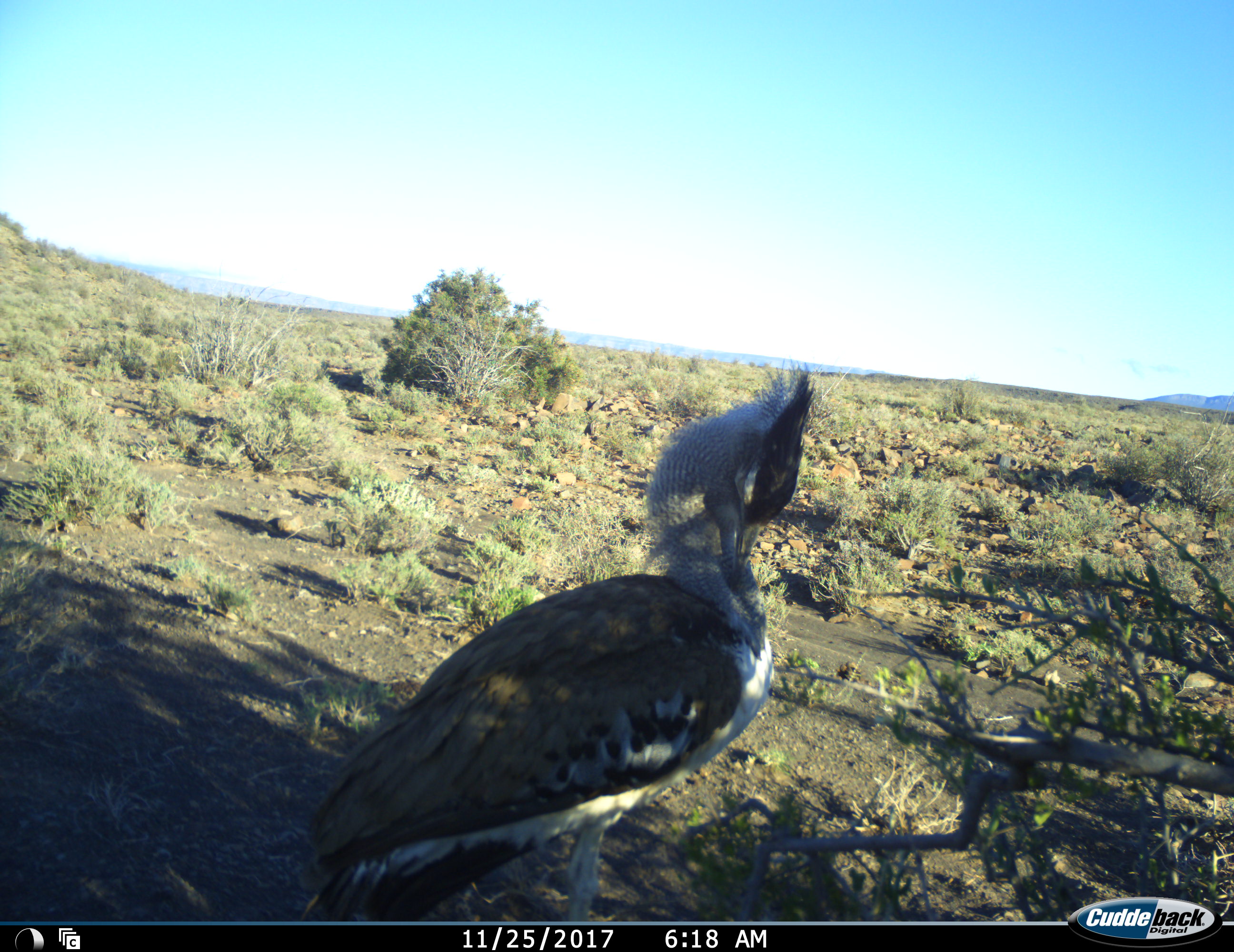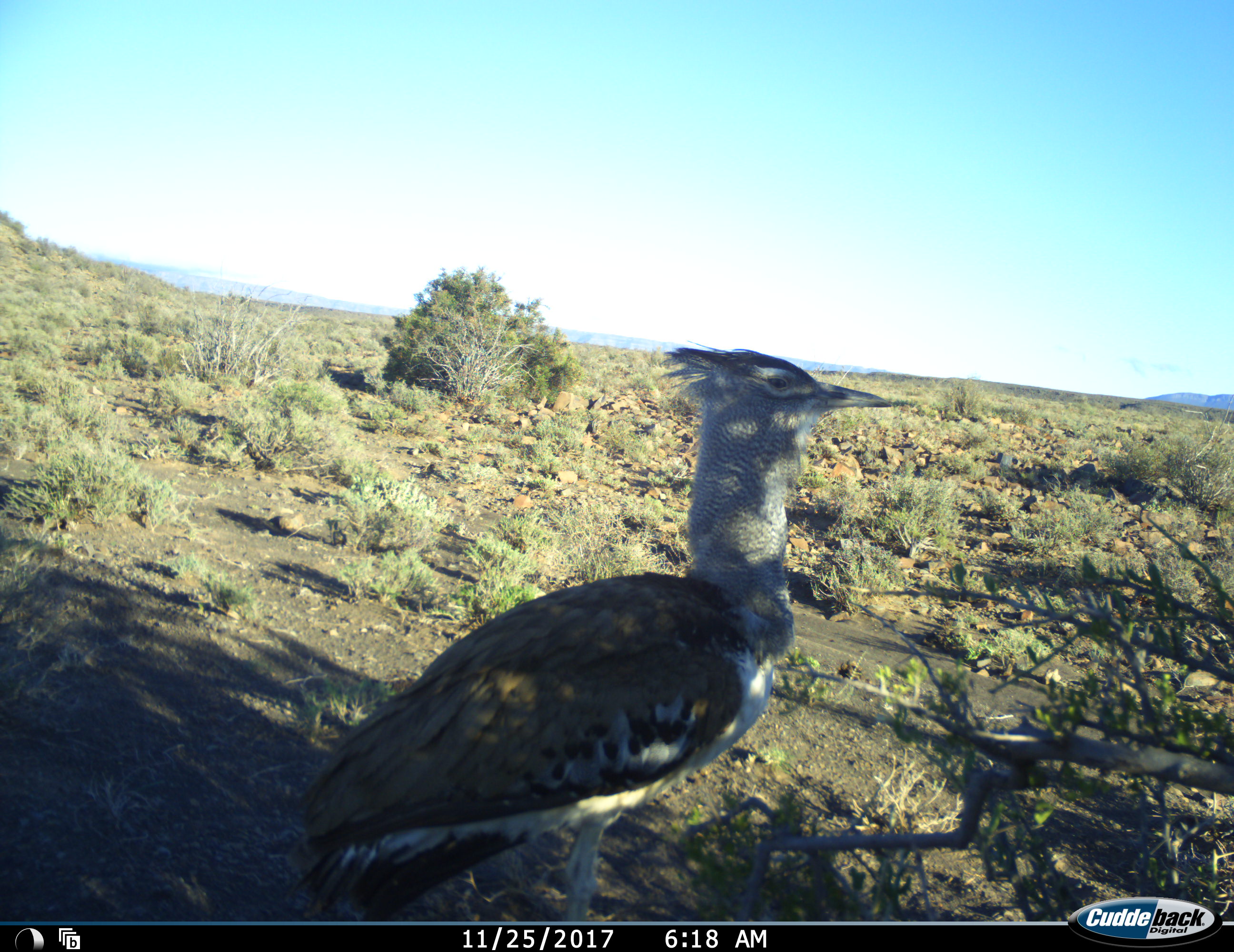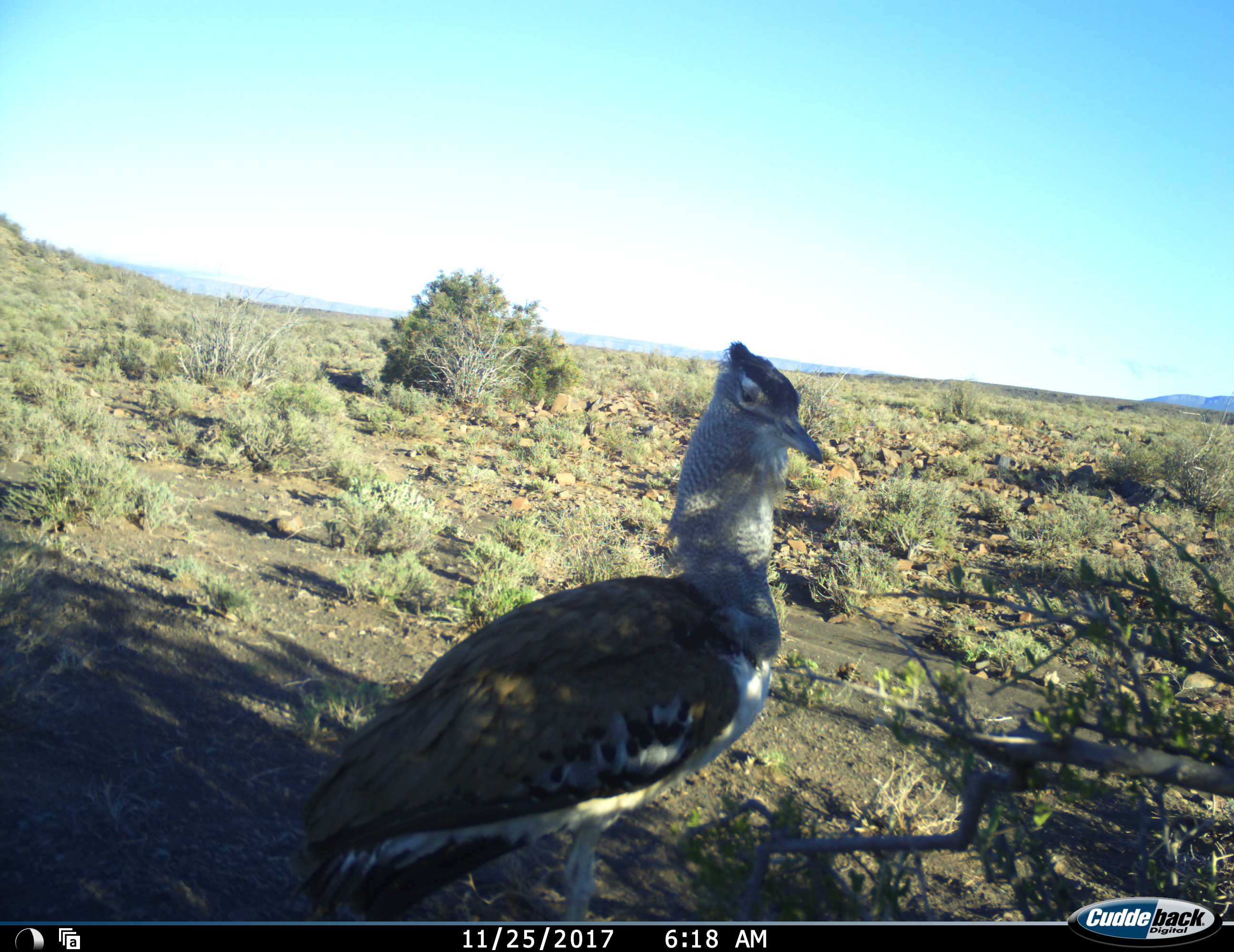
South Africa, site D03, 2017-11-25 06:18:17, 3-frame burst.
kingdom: Animalia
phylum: Chordata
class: Aves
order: Otidiformes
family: Otididae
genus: Ardeotis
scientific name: Ardeotis kori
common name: kori bustard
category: bustardkori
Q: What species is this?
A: Bustardkori (kori bustard) (Ardeotis kori).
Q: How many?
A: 1.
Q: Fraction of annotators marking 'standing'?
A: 86%.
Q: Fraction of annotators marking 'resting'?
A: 14%.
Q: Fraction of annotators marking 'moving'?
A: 0%.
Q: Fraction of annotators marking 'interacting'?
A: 0%.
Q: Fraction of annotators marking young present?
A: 0%.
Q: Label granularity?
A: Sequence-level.